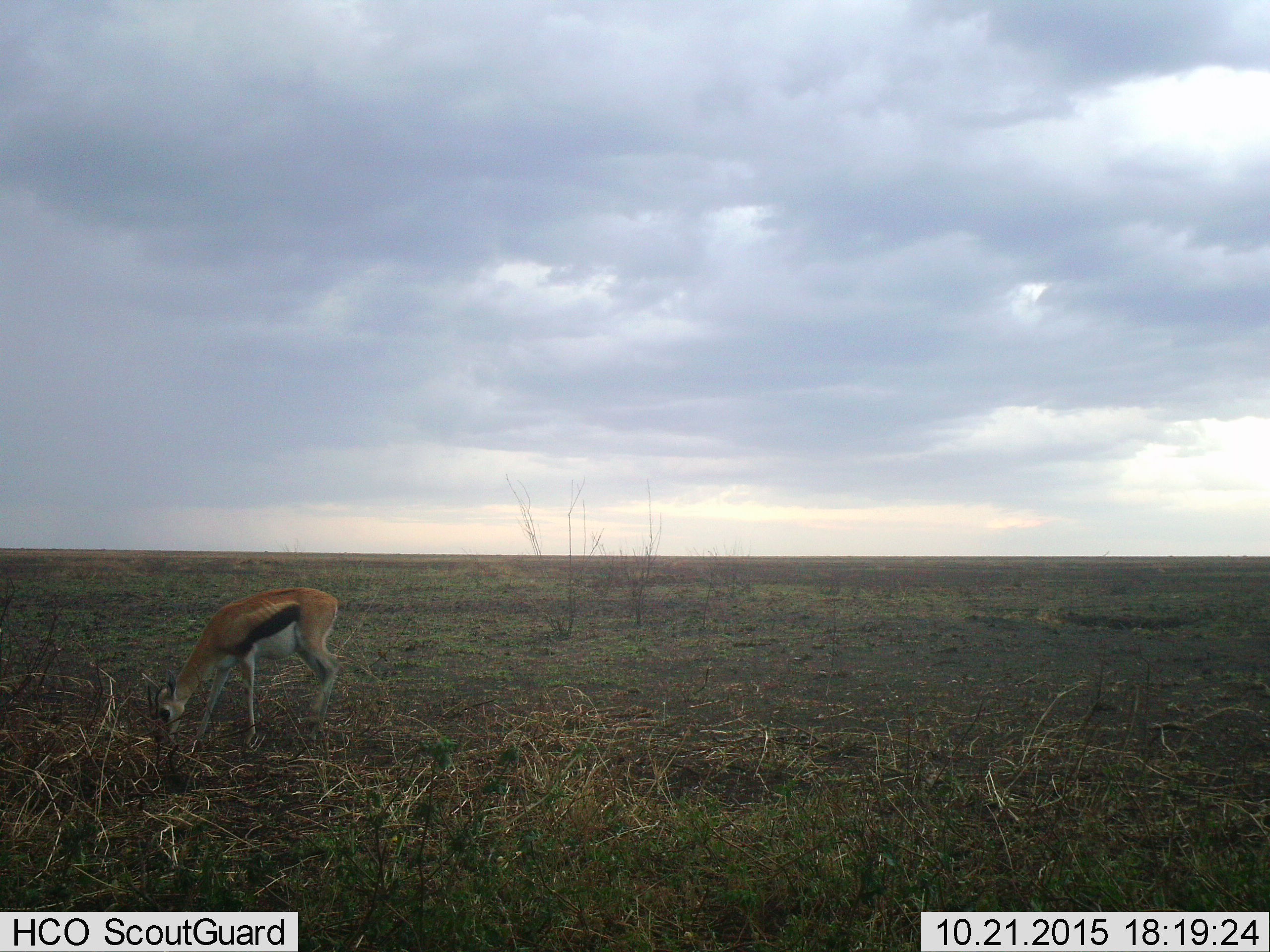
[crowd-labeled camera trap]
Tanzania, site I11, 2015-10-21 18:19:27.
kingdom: Animalia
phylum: Chordata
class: Mammalia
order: Artiodactyla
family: Bovidae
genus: Eudorcas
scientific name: Eudorcas thomsonii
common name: thomson's gazelle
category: gazellethomsons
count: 1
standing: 22%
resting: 0%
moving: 0%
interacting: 0%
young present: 0%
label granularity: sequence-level